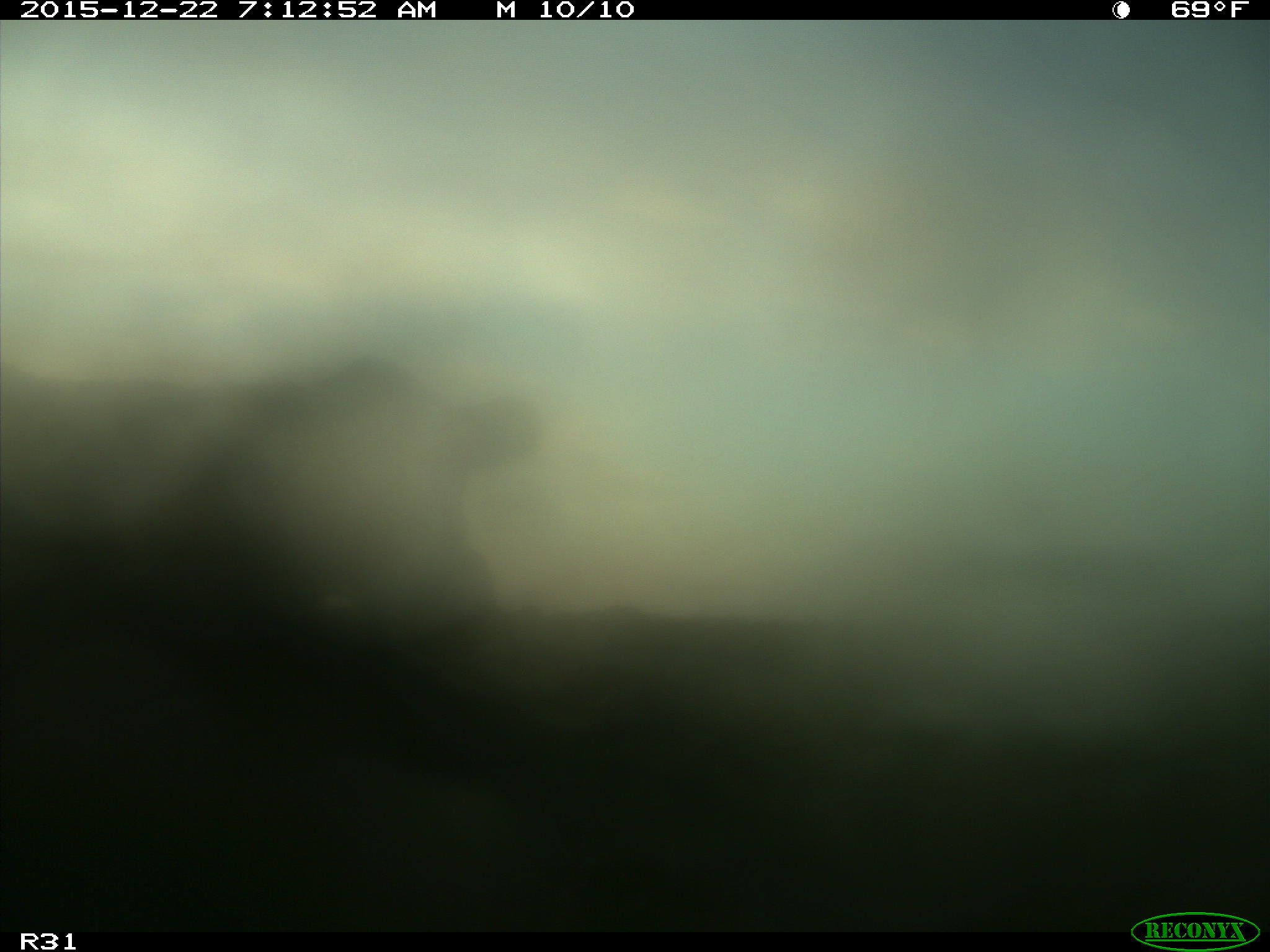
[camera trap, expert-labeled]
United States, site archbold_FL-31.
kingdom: Animalia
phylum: Chordata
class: Mammalia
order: Artiodactyla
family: Bovidae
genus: Bos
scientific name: Bos taurus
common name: domestic cow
Bos taurus (domestic cow).